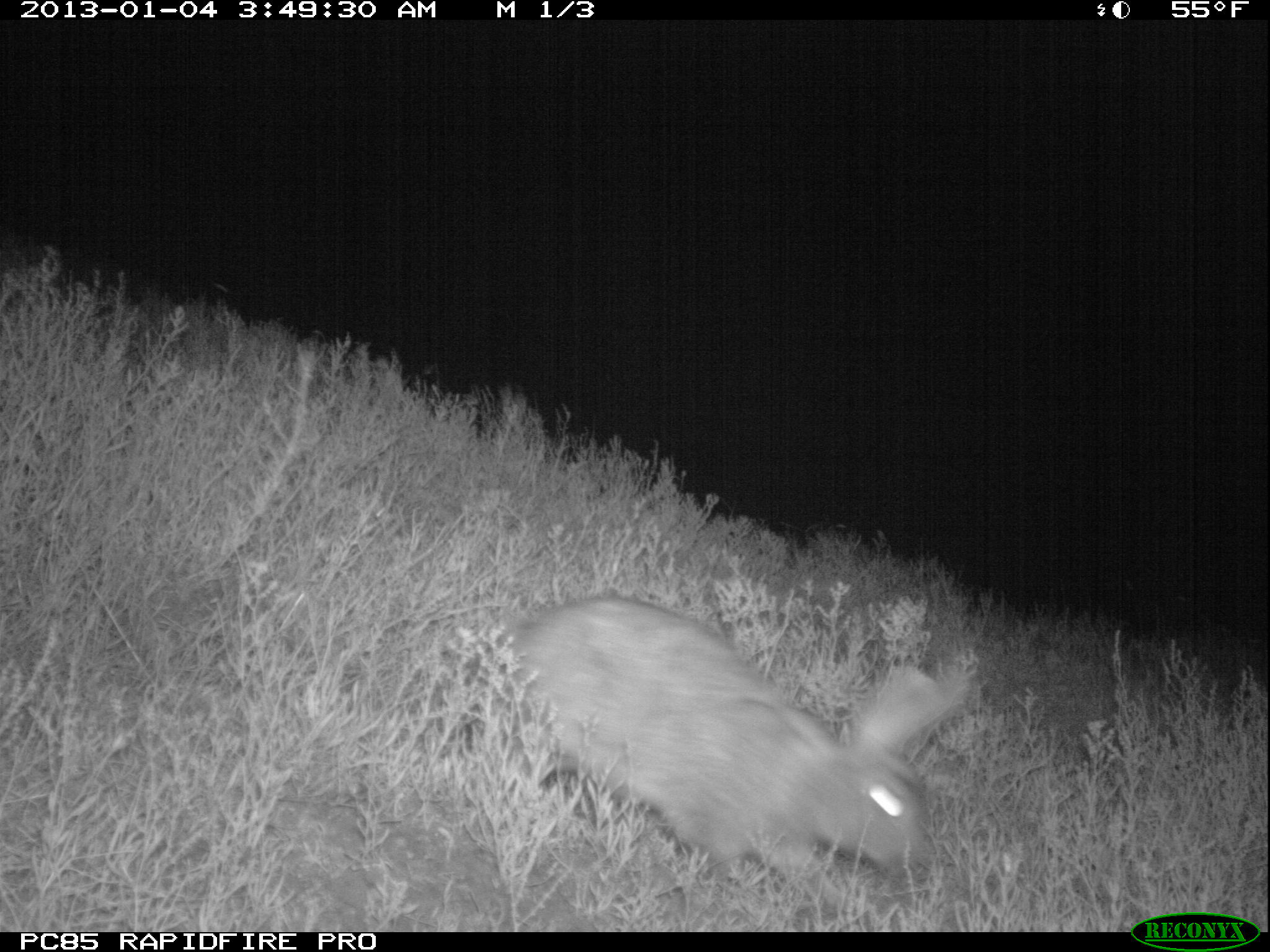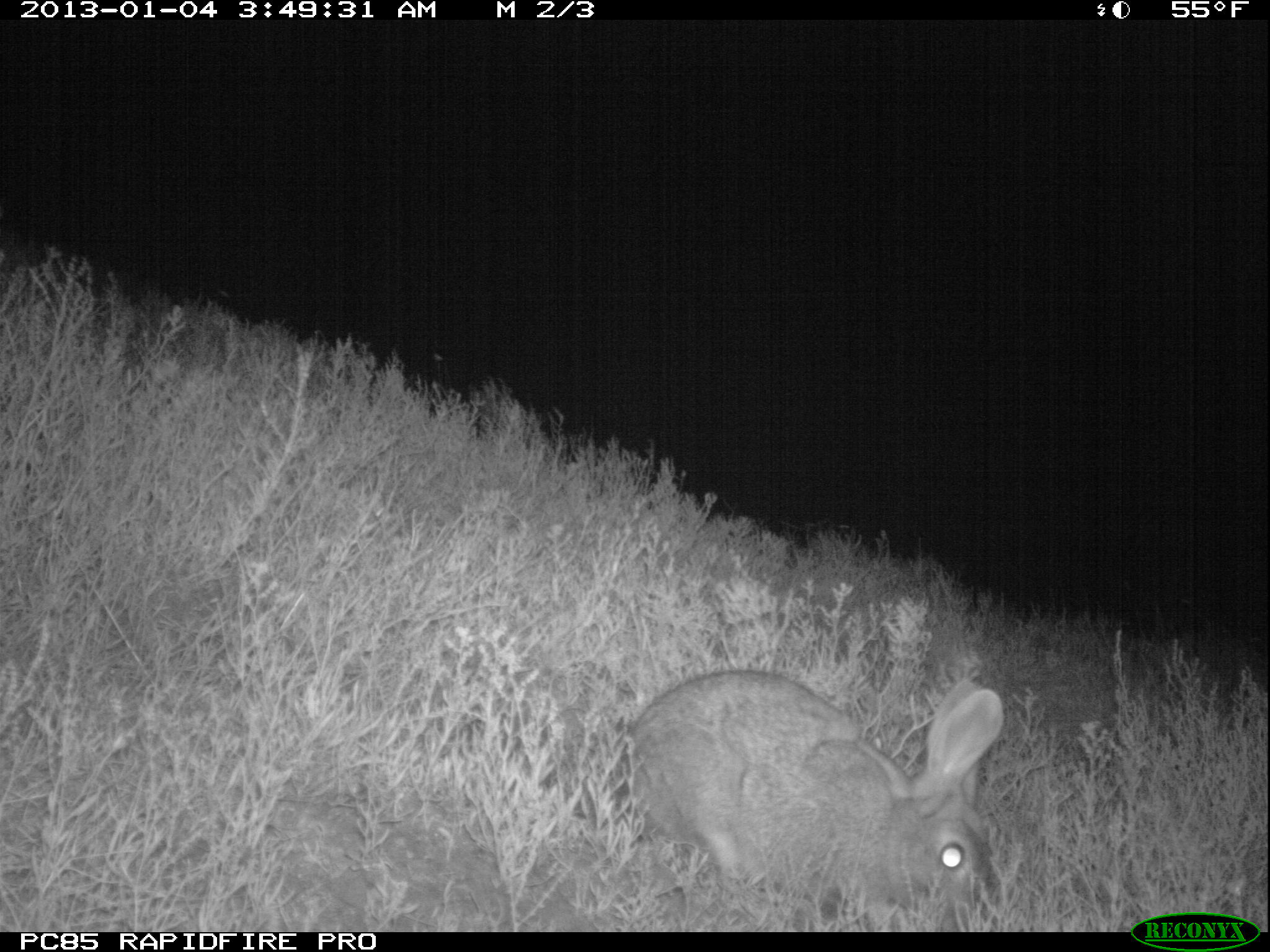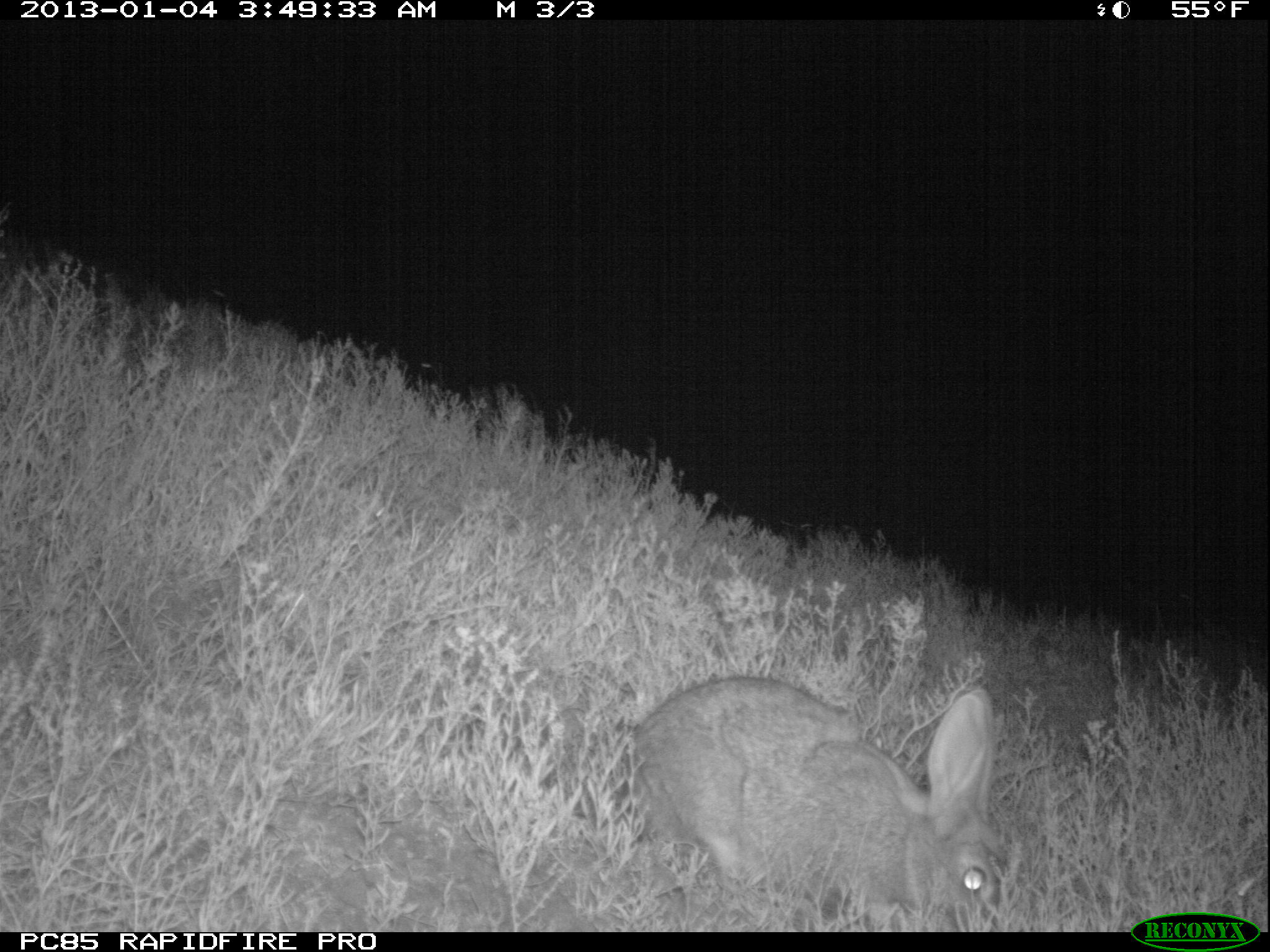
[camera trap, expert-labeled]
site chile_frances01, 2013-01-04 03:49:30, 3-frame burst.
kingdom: Animalia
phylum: Chordata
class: Mammalia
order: Lagomorpha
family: Leporidae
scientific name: Leporidae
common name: rabbits and hares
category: rabbit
Rabbit (rabbits and hares) (Leporidae).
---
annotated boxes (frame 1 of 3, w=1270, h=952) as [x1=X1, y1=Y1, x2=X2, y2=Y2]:
rabbit: [x1=475, y1=595, x2=979, y2=896]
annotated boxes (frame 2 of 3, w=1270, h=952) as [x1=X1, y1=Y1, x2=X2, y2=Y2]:
rabbit: [x1=610, y1=659, x2=1004, y2=929]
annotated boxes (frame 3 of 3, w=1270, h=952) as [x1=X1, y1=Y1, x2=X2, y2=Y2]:
rabbit: [x1=616, y1=672, x2=1008, y2=931]